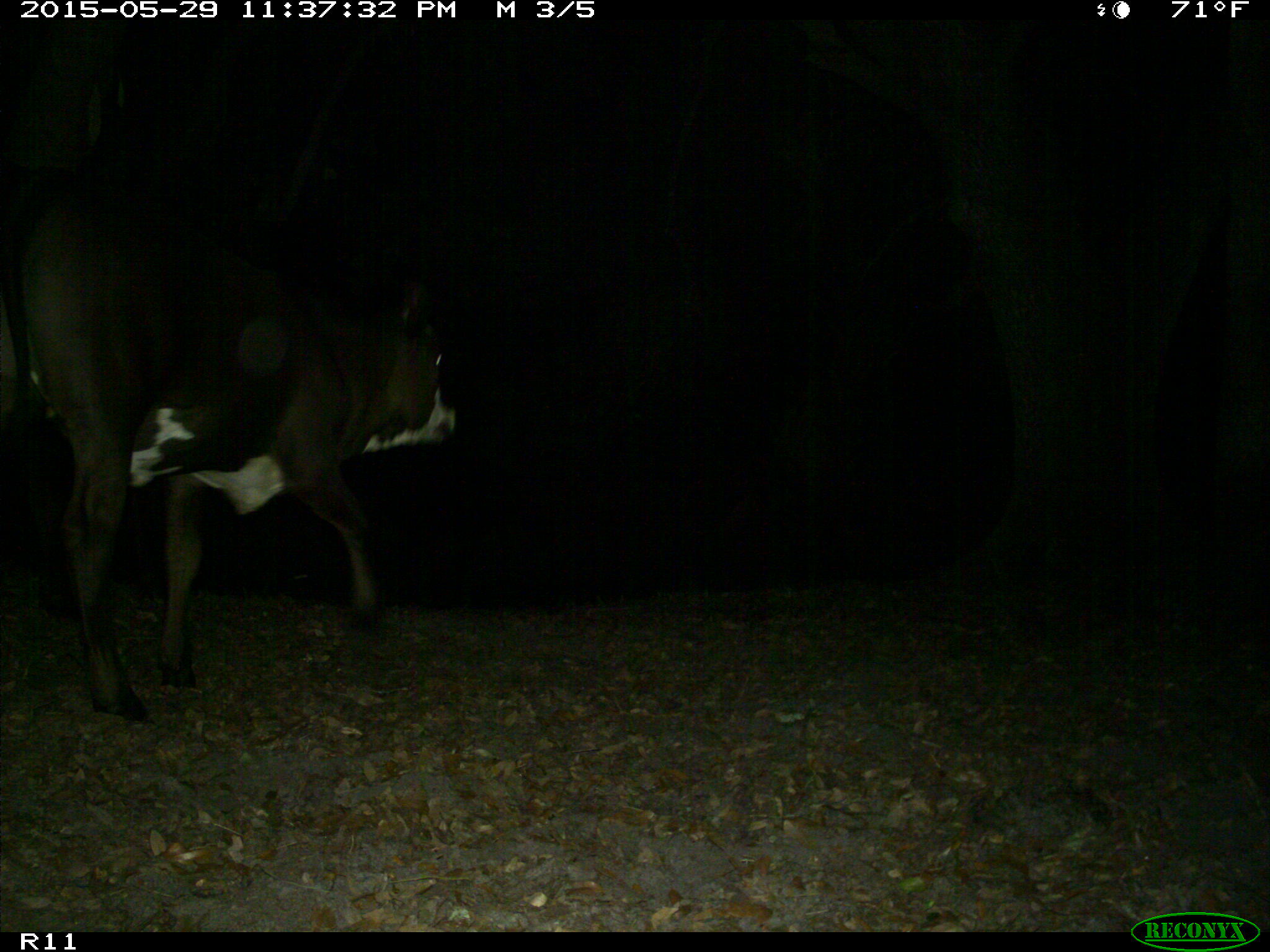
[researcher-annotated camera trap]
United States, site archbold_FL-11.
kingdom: Animalia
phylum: Chordata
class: Mammalia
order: Artiodactyla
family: Bovidae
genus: Bos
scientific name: Bos taurus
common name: domestic cow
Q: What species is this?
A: Bos taurus (domestic cow).